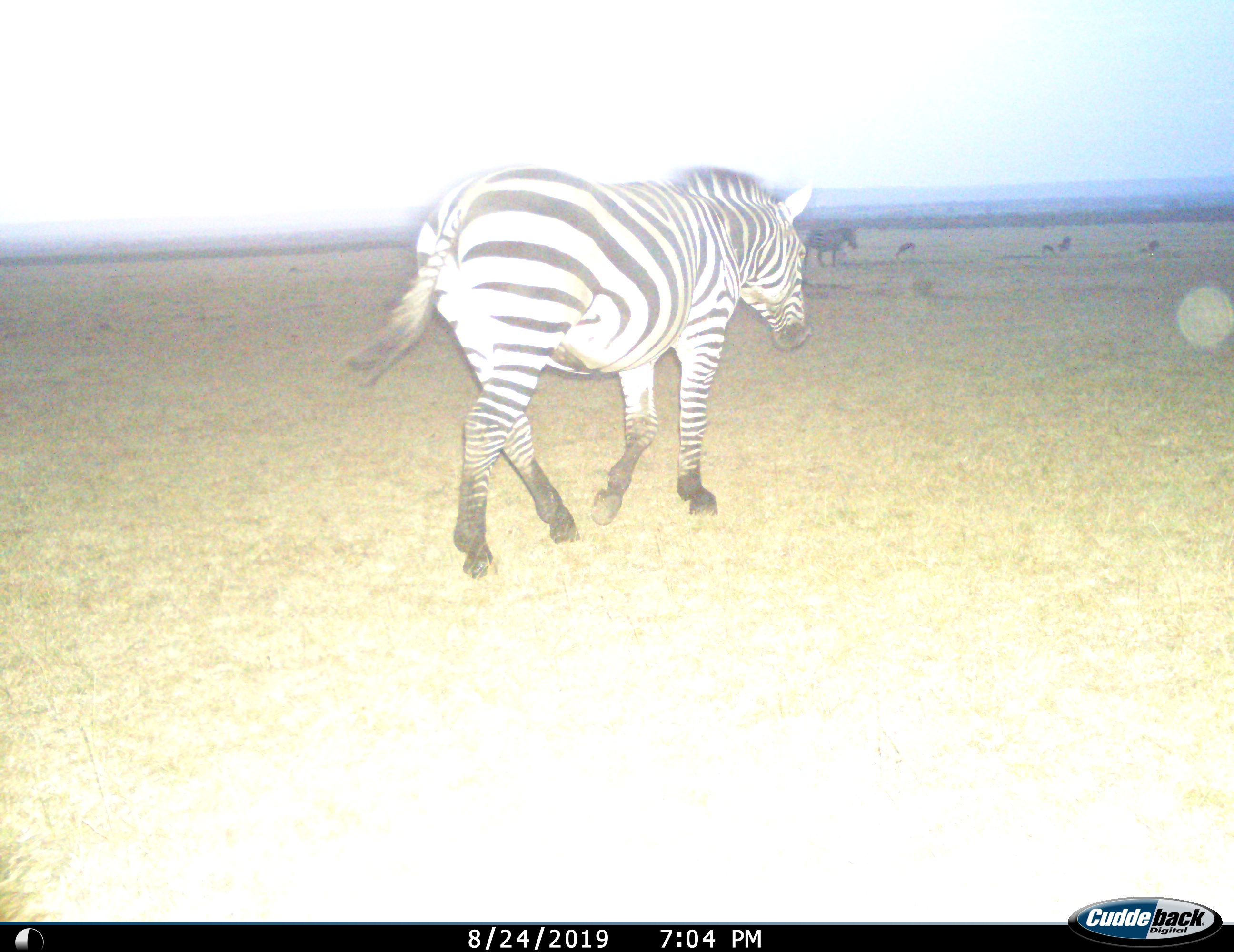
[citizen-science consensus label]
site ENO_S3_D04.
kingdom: Animalia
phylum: Chordata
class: Mammalia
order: Perissodactyla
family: Equidae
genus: Equus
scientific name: Equus quagga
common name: plains zebra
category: zebraplains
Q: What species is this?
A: Zebraplains (plains zebra) (Equus quagga).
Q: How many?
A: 2.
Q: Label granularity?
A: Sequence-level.